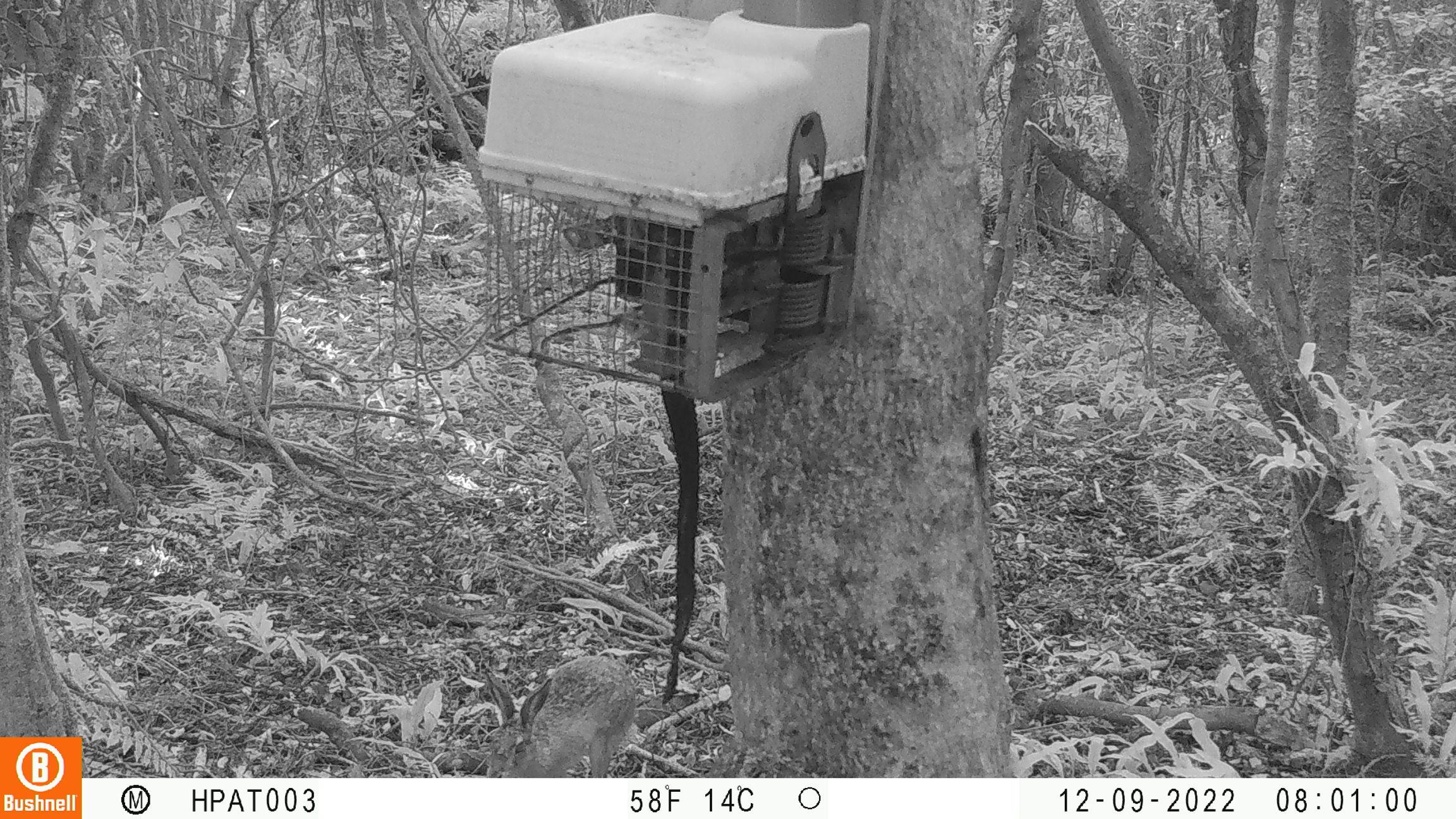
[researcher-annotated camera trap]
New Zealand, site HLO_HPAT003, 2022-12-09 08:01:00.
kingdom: Animalia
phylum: Chordata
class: Mammalia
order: Lagomorpha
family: Leporidae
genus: Lepus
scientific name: Lepus europaeus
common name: brown hare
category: hare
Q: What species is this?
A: Hare (brown hare) (Lepus europaeus).